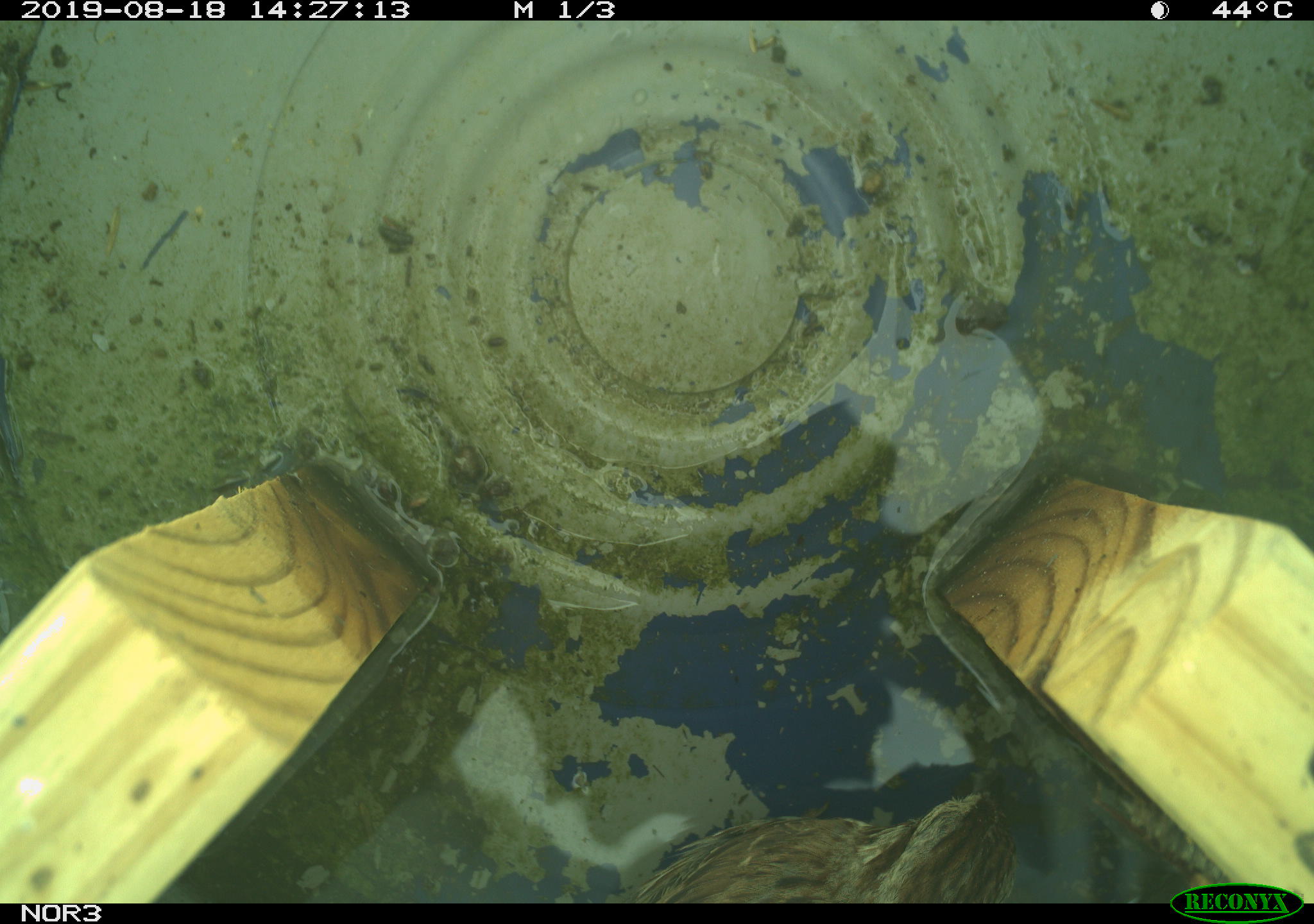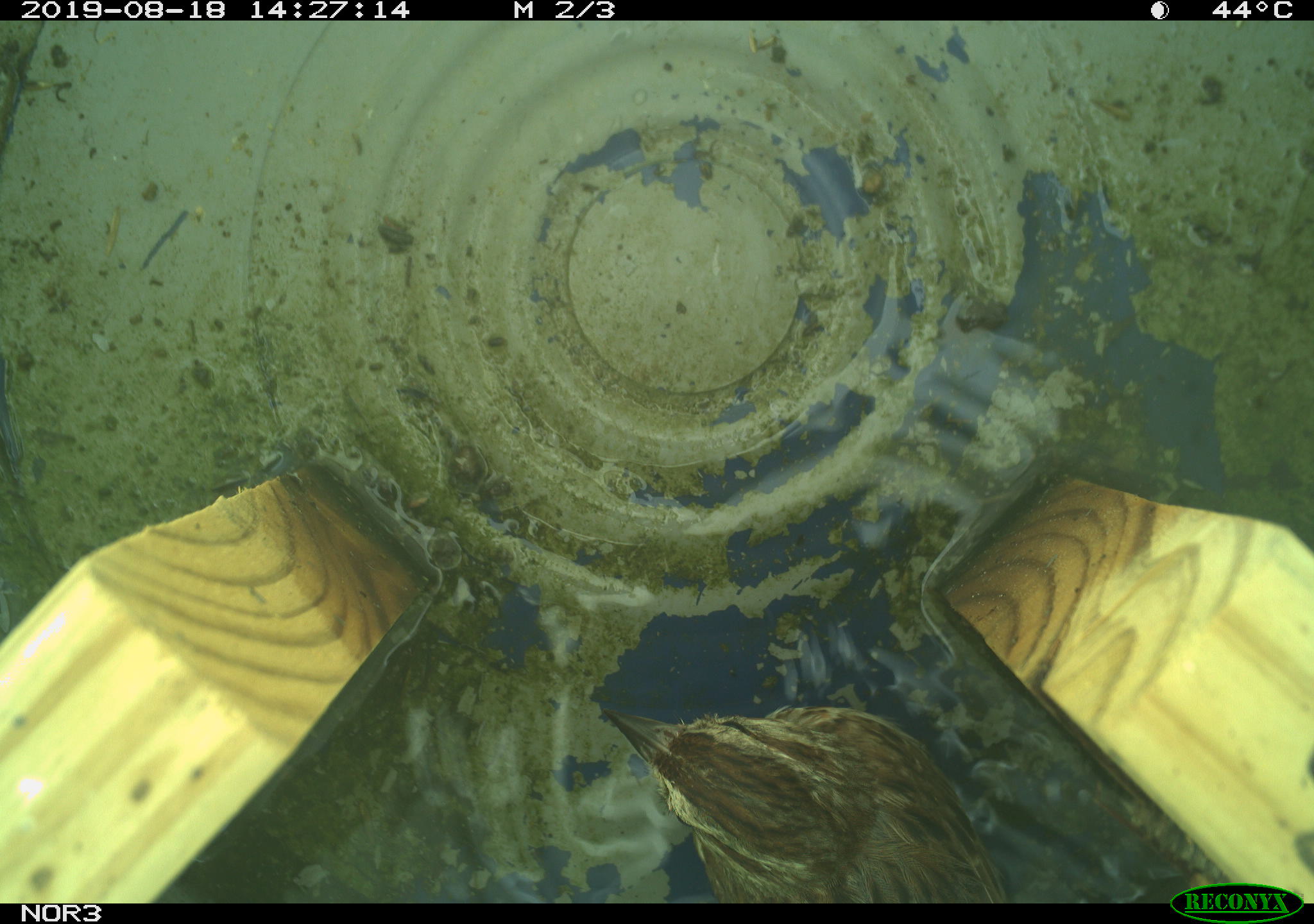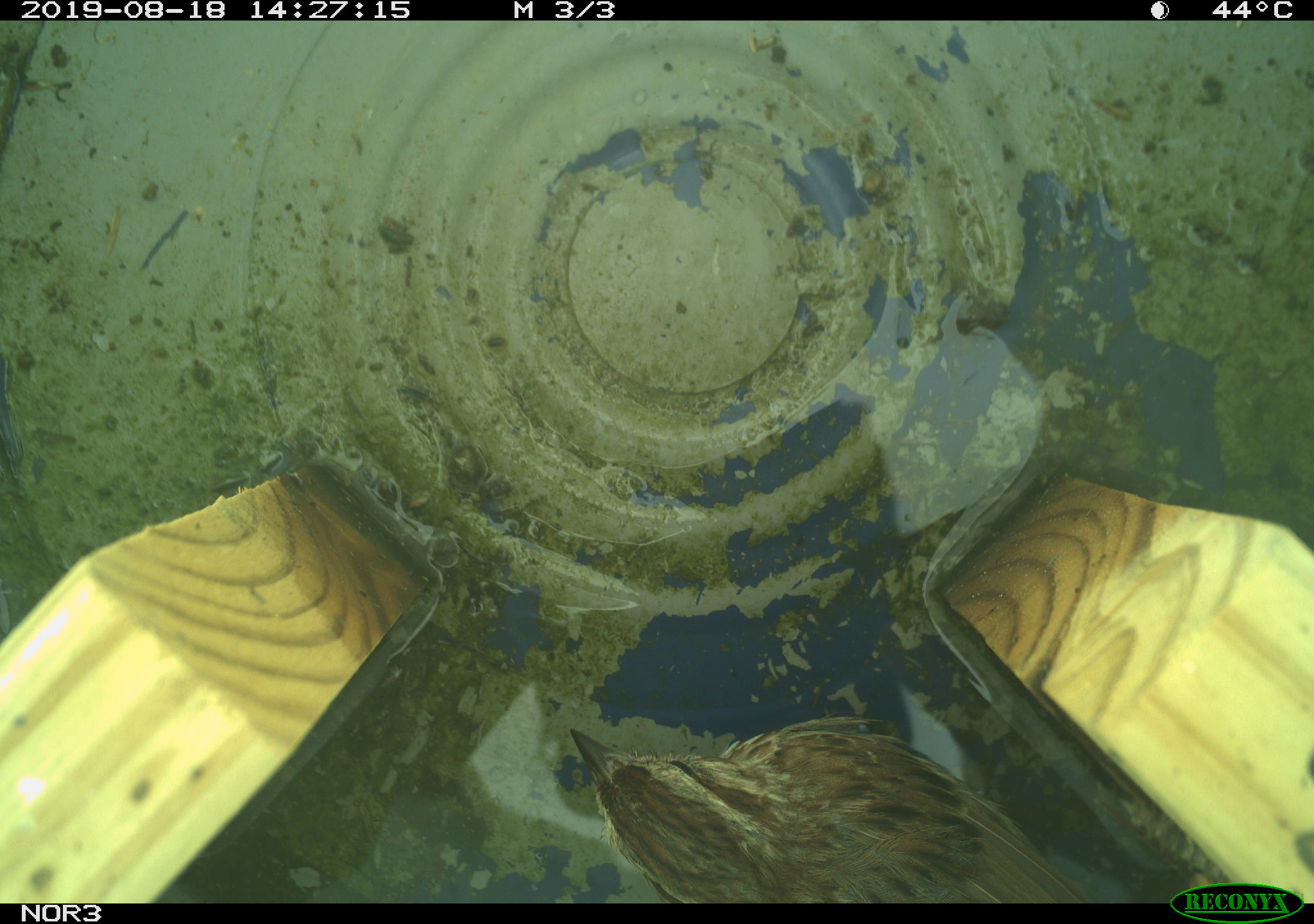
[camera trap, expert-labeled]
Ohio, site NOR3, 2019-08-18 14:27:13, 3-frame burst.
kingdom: Animalia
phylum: Chordata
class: Aves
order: Passeriformes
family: Passerellidae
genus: Melospiza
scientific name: Melospiza melodia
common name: song sparrow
Song sparrow (Melospiza melodia).